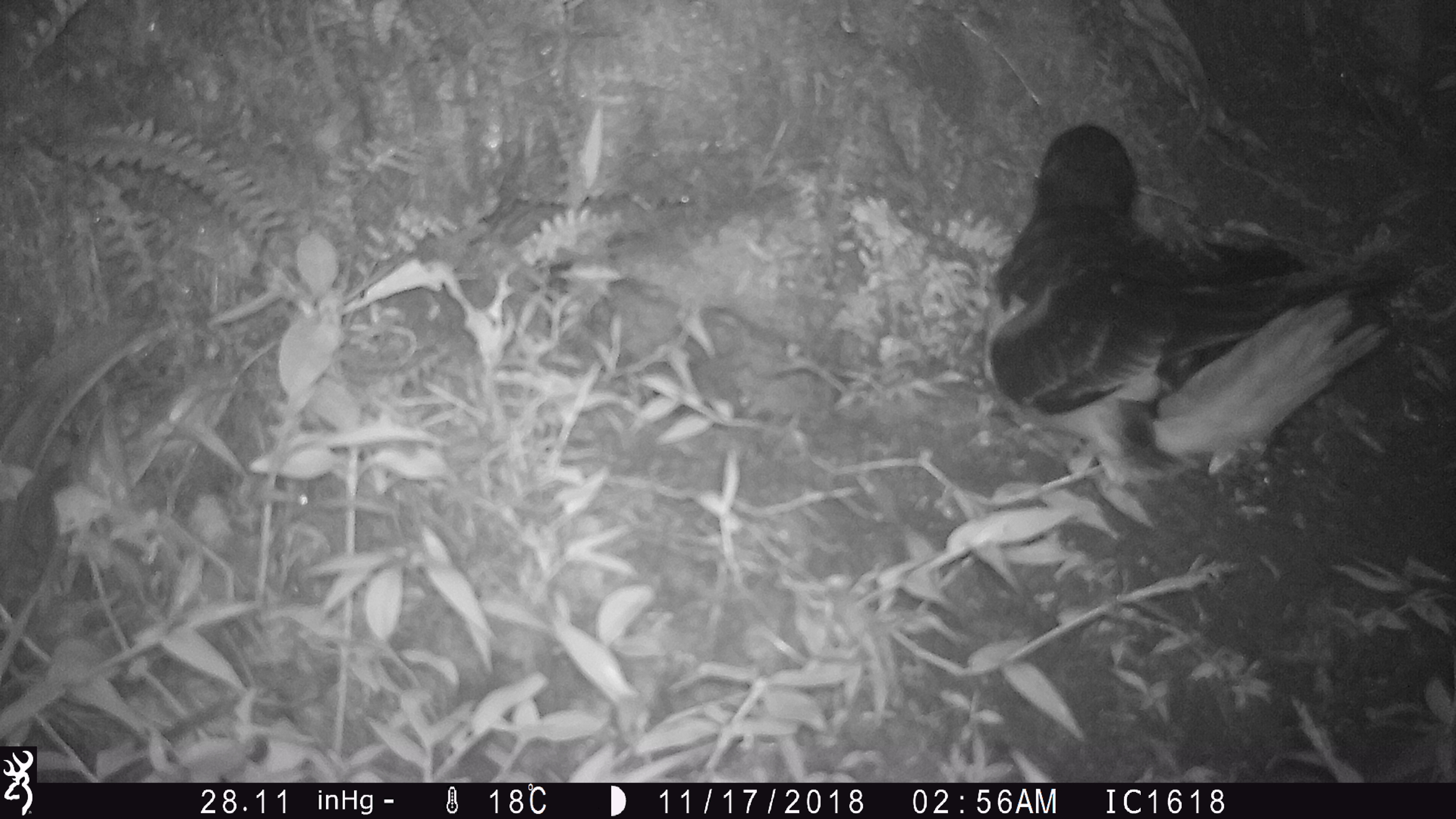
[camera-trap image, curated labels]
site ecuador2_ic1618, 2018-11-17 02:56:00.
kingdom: Animalia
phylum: Chordata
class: Aves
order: Procellariiformes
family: Procellariidae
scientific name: Procellariidae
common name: petrel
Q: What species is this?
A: Petrel (Procellariidae).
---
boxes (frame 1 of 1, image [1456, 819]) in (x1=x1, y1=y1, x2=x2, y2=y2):
petrel: (x1=971, y1=106, x2=1411, y2=532)